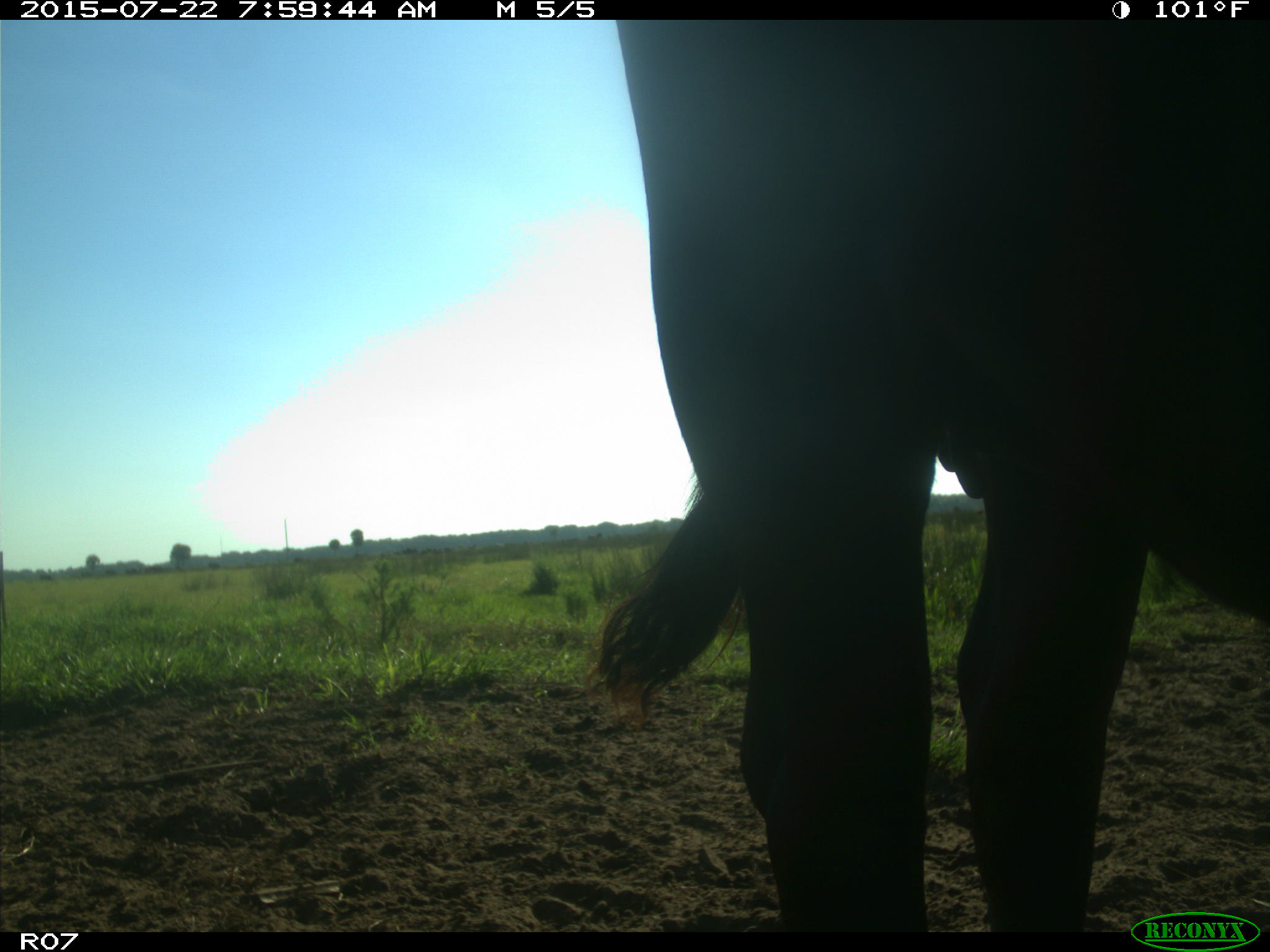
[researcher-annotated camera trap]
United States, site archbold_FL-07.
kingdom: Animalia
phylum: Chordata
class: Mammalia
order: Carnivora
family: Procyonidae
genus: Procyon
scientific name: Procyon lotor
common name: common raccoon